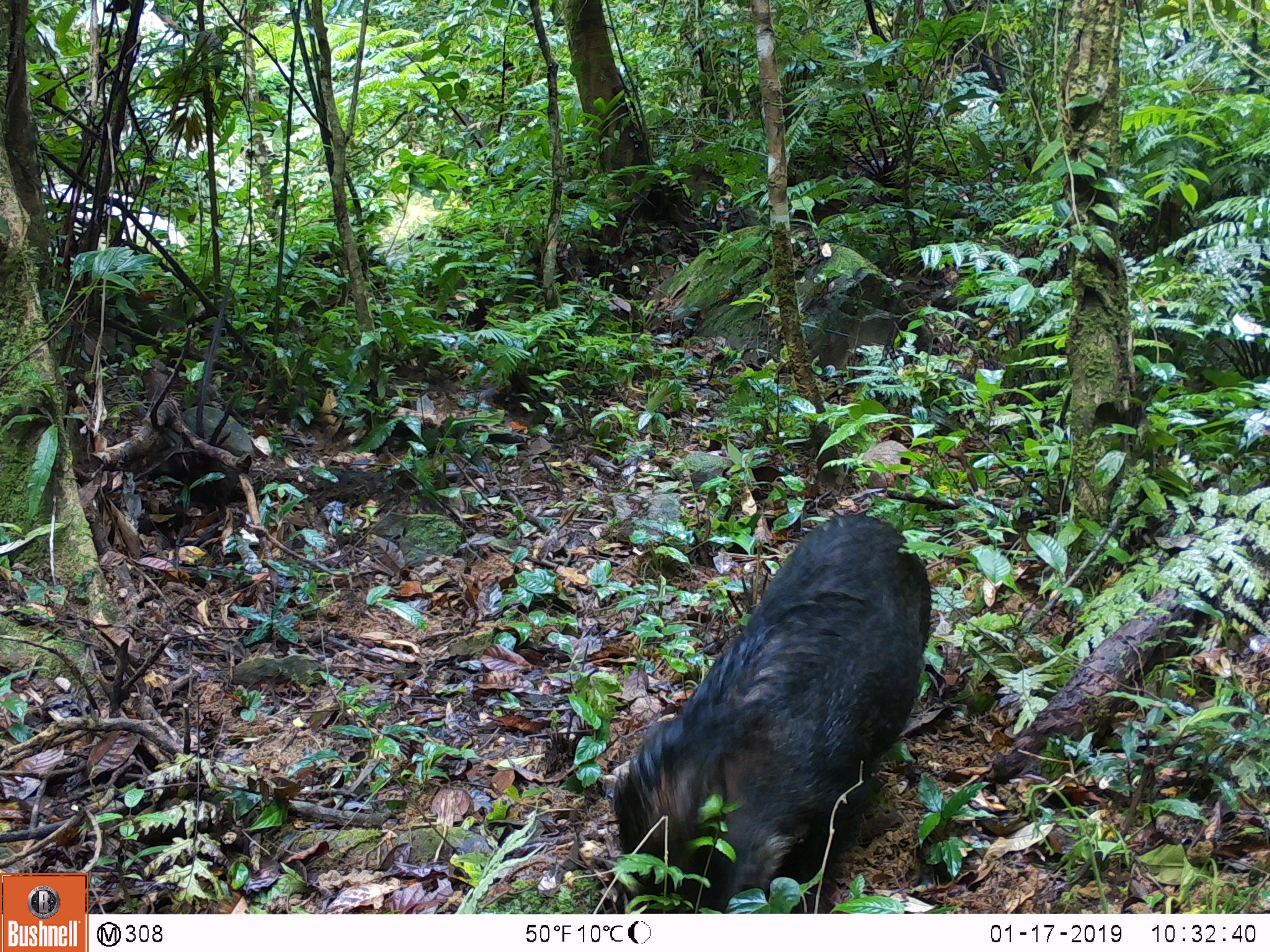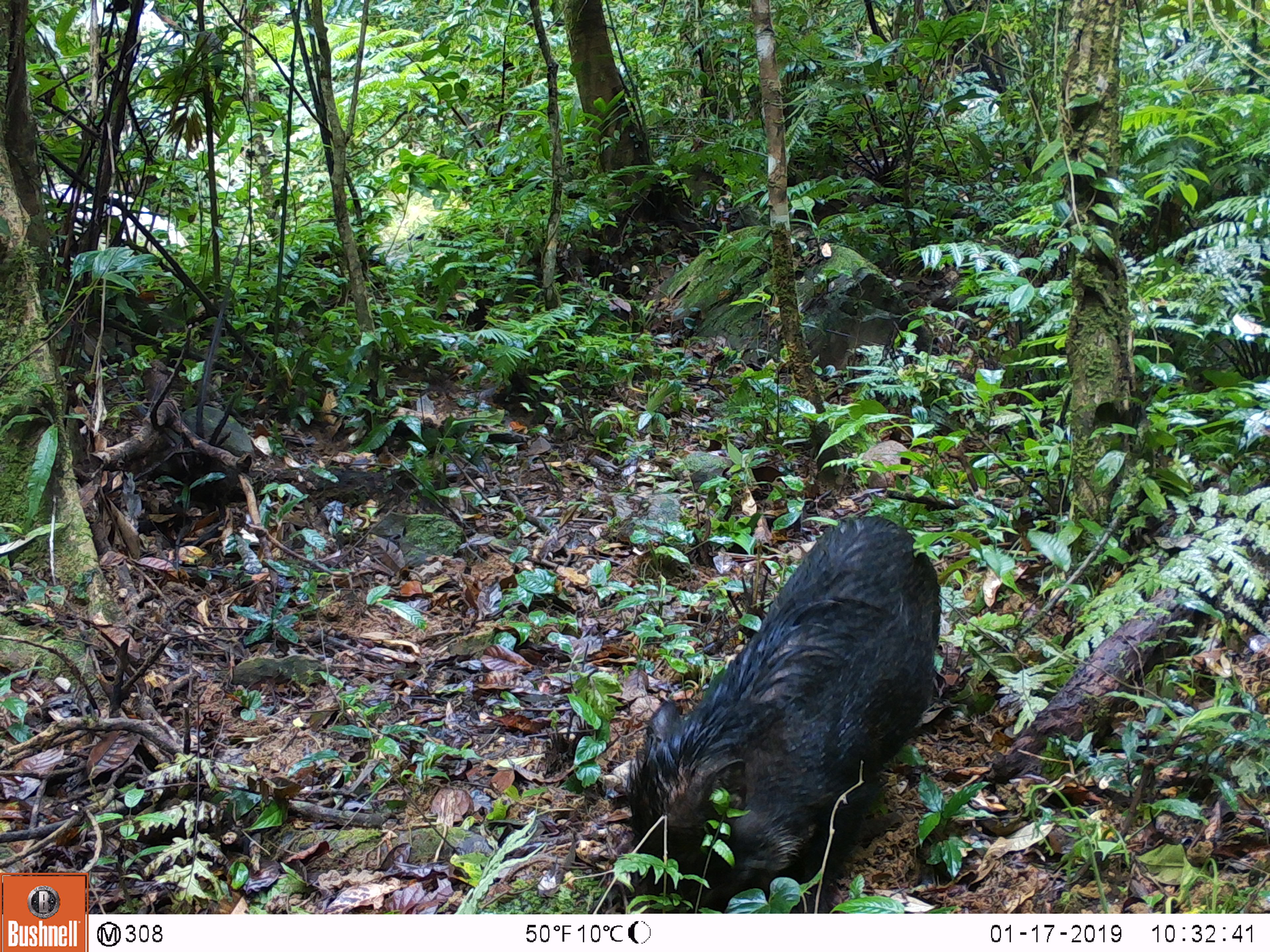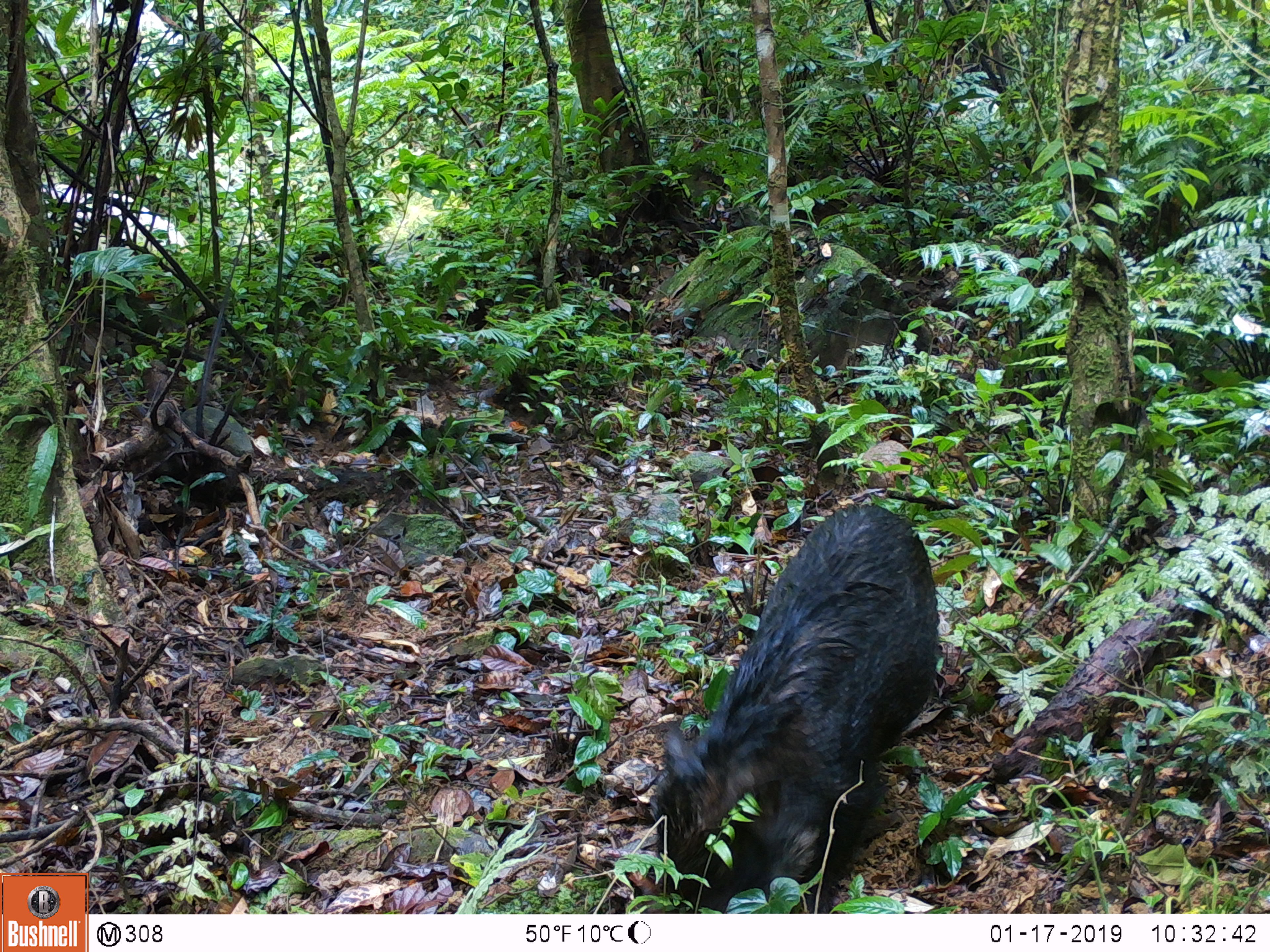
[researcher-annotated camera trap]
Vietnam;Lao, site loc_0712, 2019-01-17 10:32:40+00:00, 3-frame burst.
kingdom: Animalia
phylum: Chordata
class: Mammalia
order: Artiodactyla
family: Suidae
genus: Sus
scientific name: Sus scrofa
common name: eurasian wild pig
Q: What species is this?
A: Eurasian wild pig (Sus scrofa).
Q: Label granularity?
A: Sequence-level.